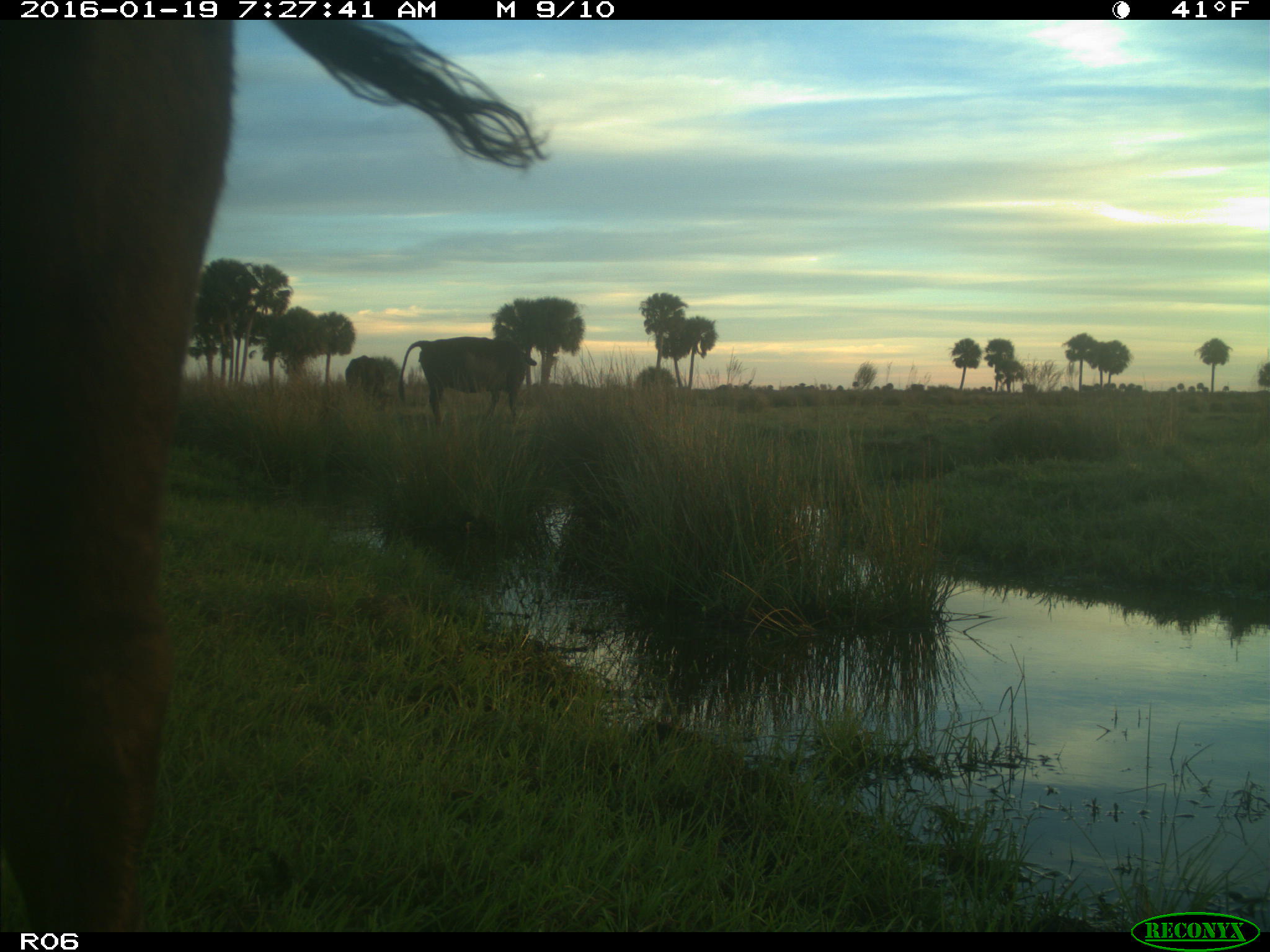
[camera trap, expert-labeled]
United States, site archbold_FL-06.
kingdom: Animalia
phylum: Chordata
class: Mammalia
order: Artiodactyla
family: Bovidae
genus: Bos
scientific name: Bos taurus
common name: domestic cow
Bos taurus (domestic cow).